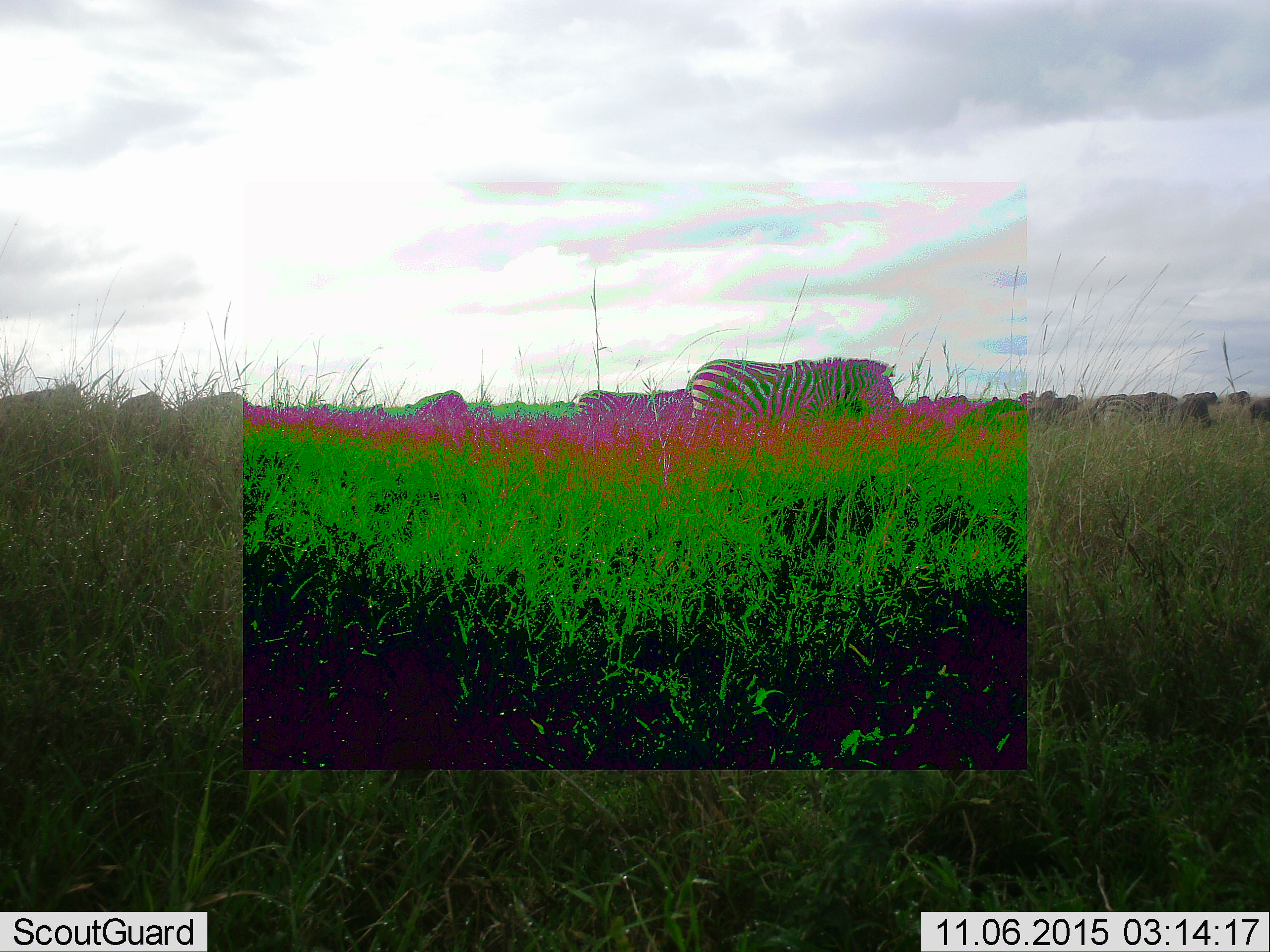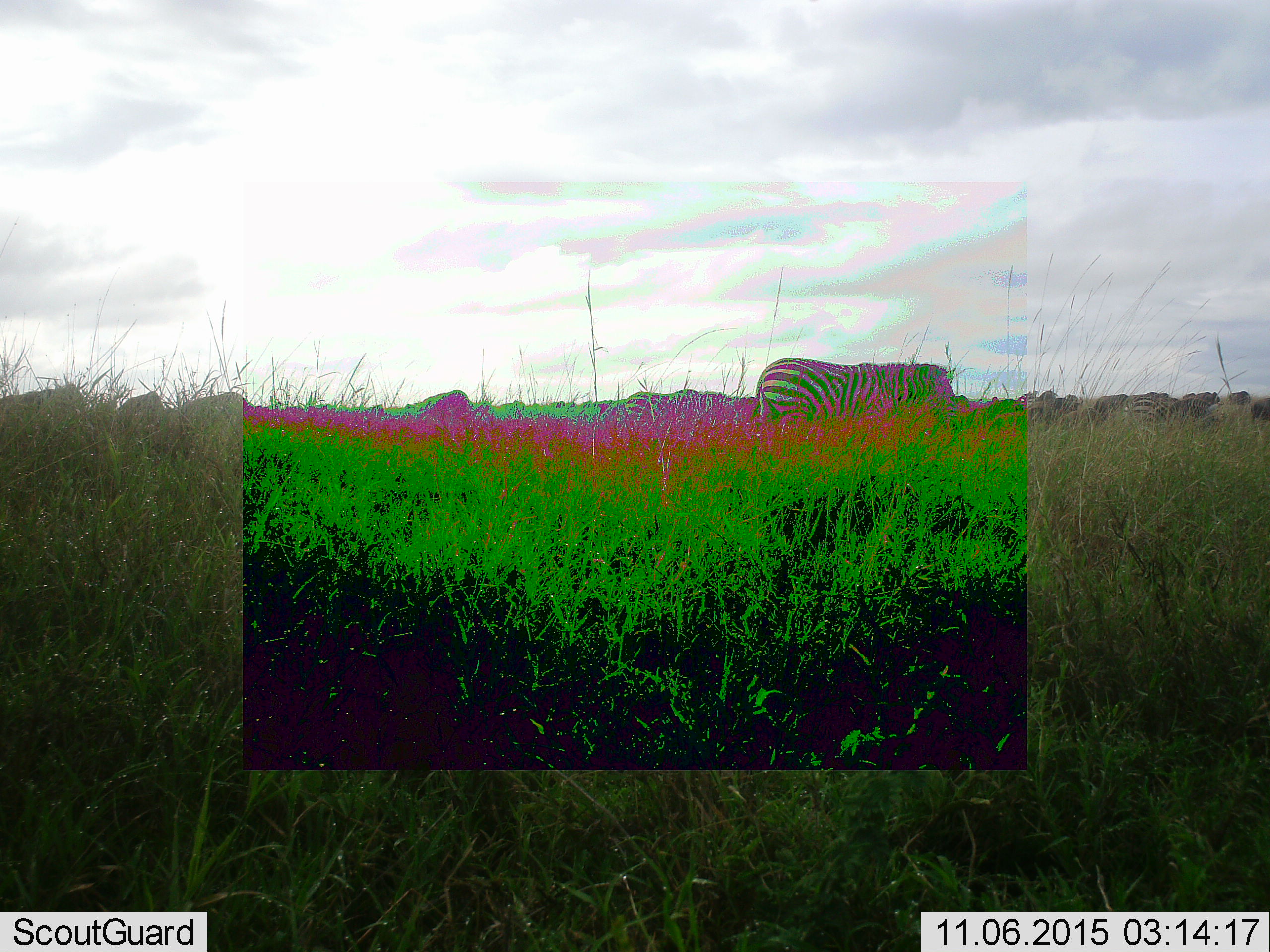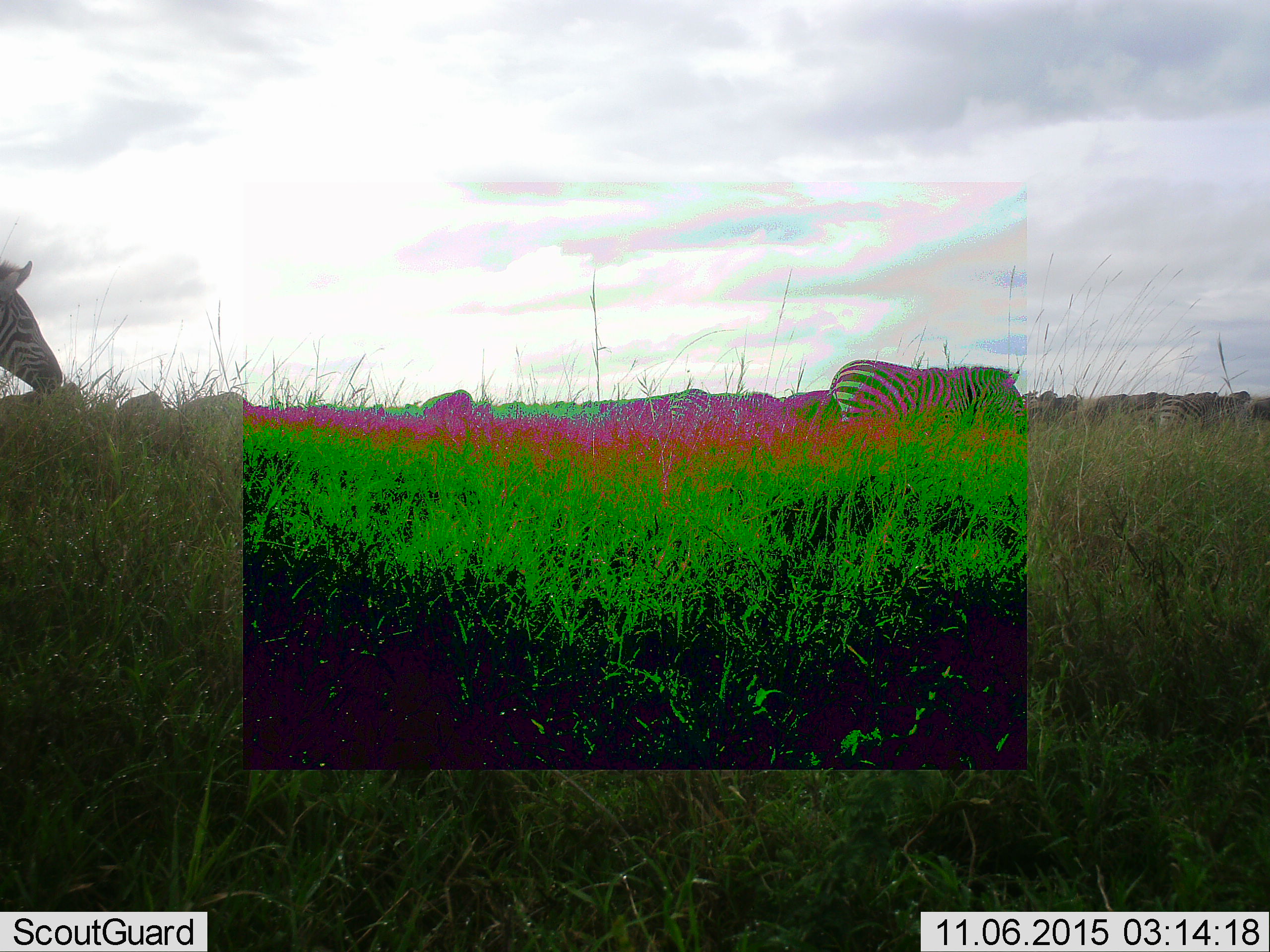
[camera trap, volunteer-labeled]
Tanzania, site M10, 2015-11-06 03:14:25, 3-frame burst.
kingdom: Animalia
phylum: Chordata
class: Mammalia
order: Perissodactyla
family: Equidae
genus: Equus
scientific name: Equus quagga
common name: plains zebra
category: zebra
Zebra (plains zebra) (Equus quagga), count 11-50. Behavior (volunteer vote fractions): standing 67%, resting 0%, moving 67%, interacting 11%. Young present (vote fraction): 0%. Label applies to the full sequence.